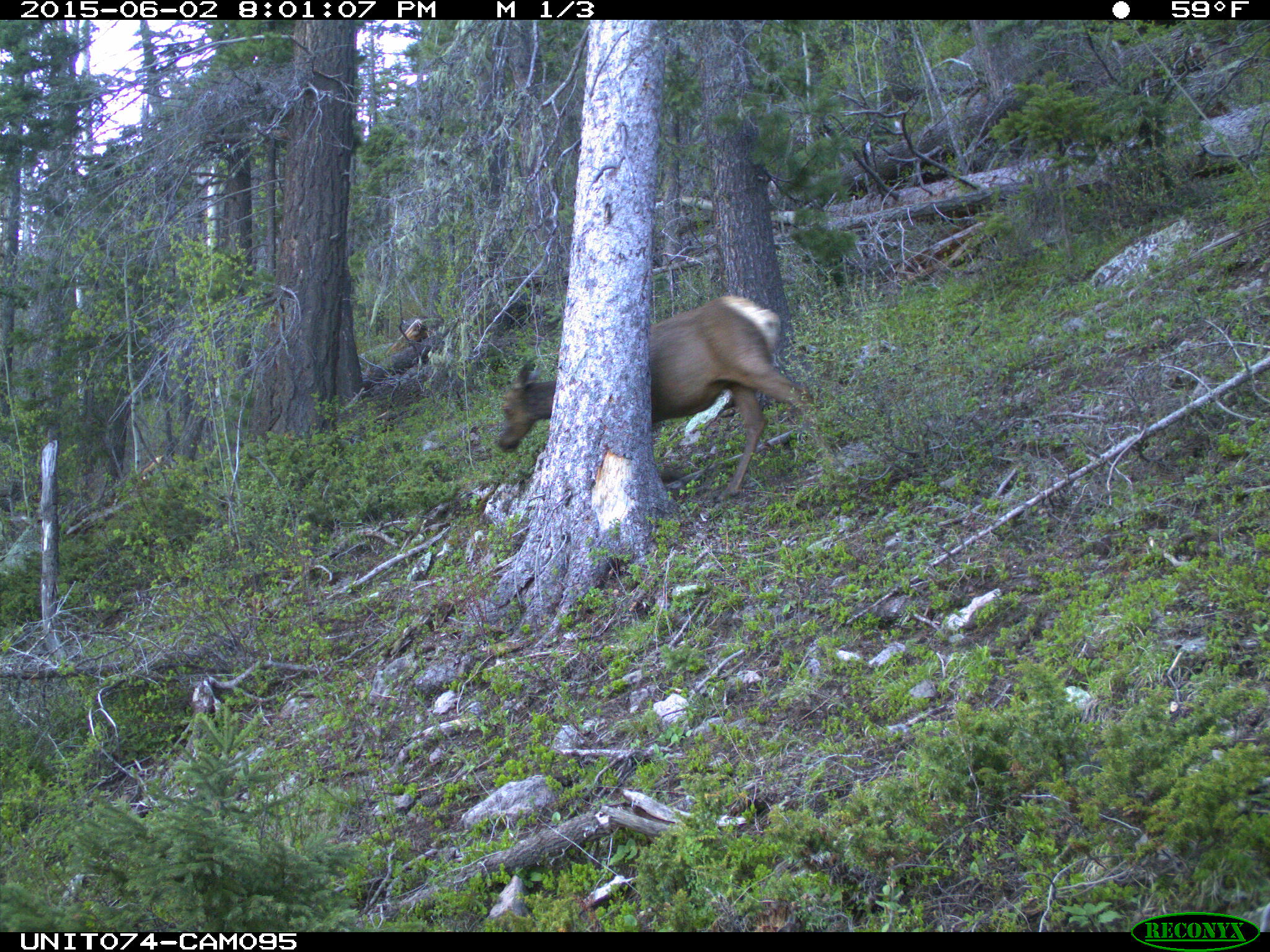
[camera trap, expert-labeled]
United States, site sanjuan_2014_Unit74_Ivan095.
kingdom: Animalia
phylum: Chordata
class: Mammalia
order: Artiodactyla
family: Cervidae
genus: Cervus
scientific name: Cervus elaphus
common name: red deer